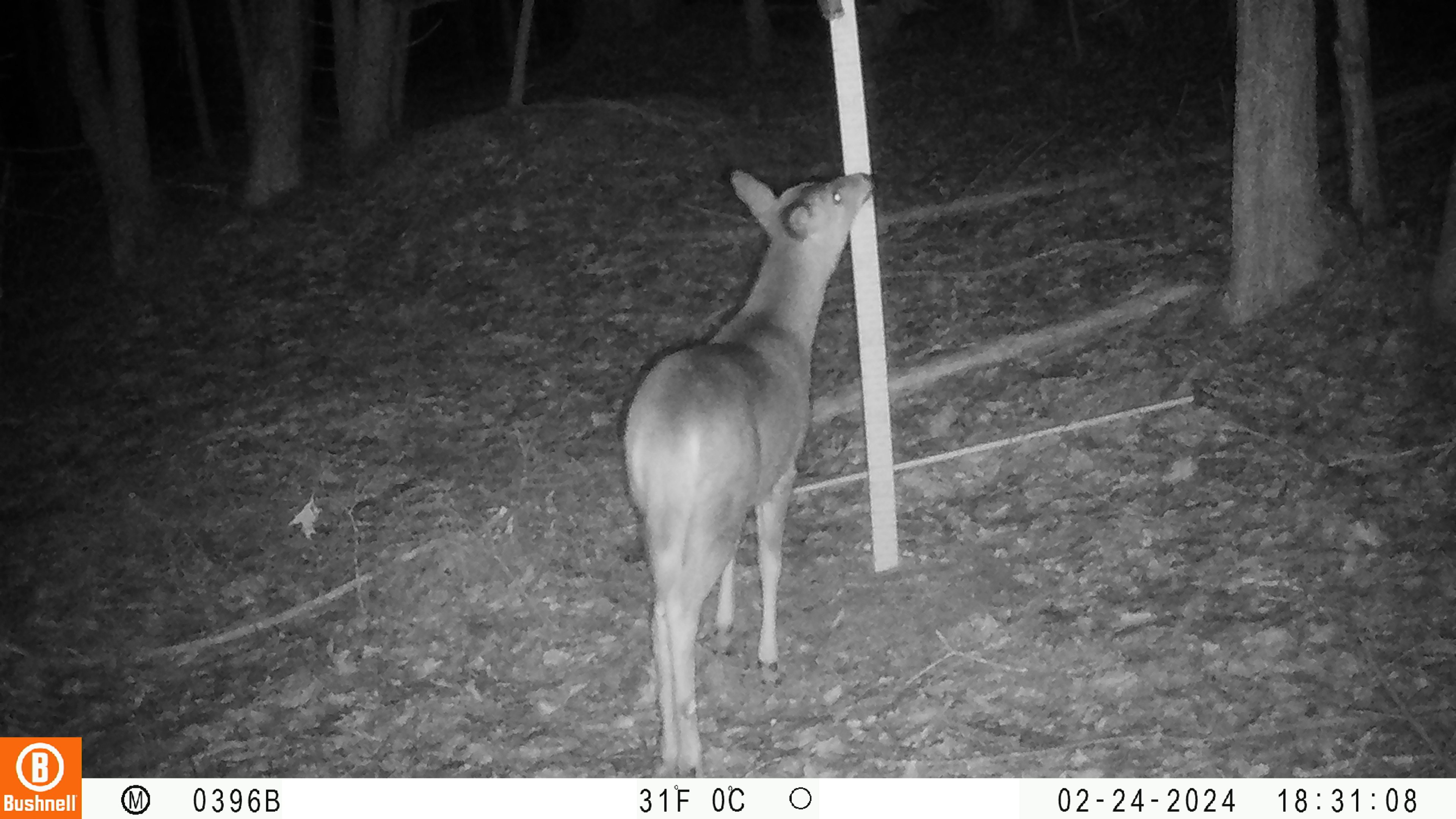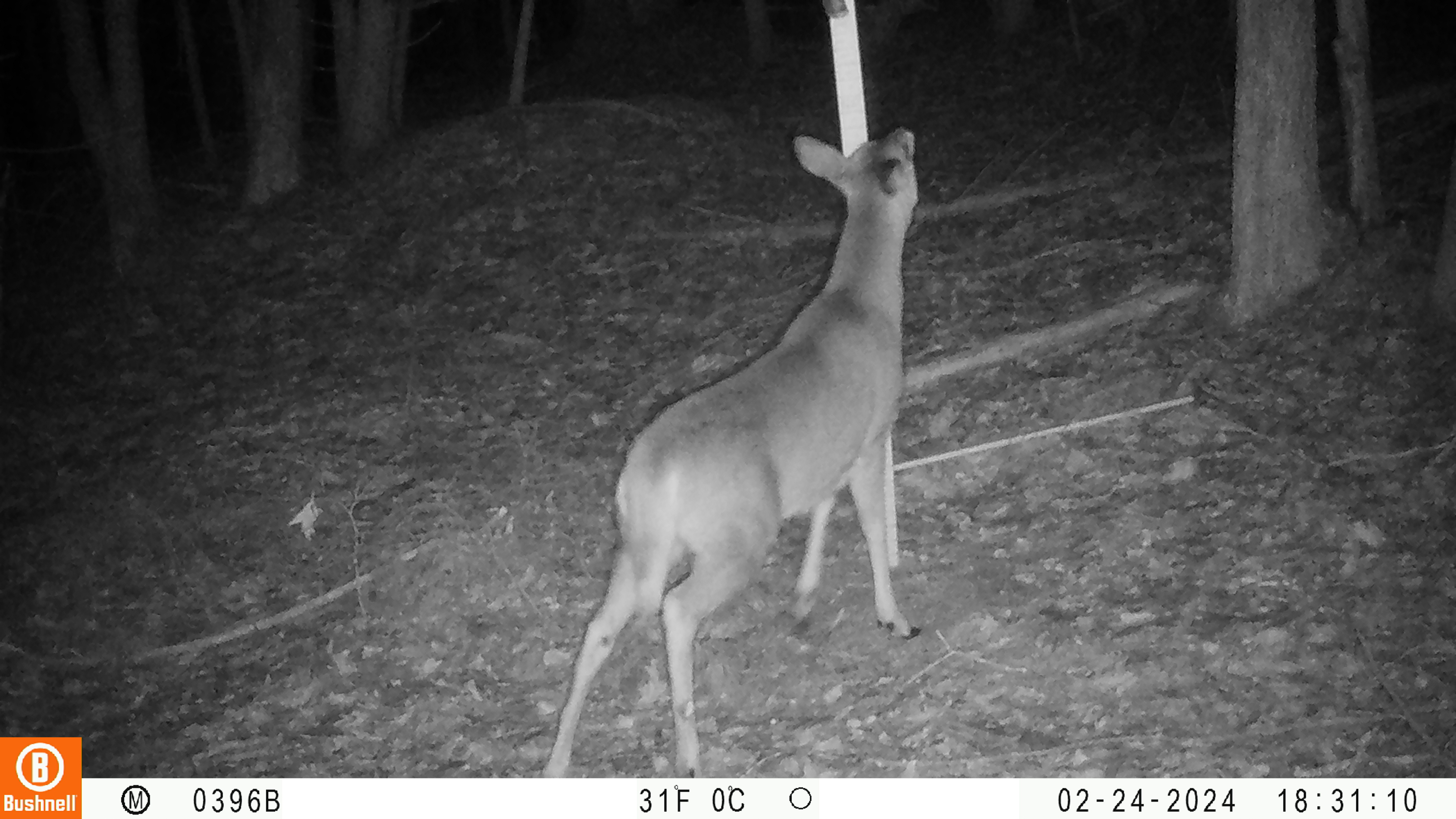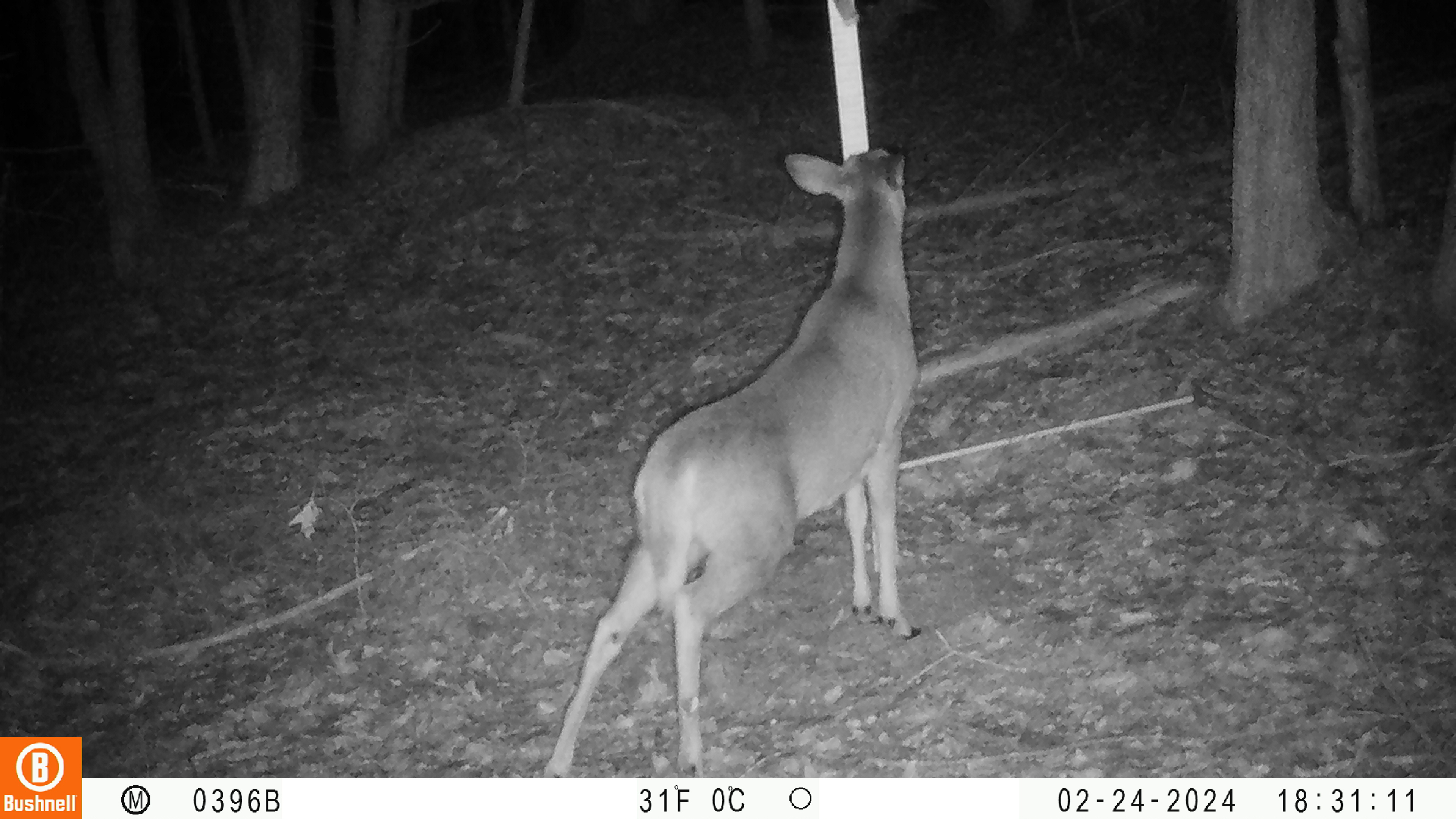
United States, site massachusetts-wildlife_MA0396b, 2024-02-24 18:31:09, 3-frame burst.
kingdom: Animalia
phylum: Chordata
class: Mammalia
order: Artiodactyla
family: Cervidae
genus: Odocoileus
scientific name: Odocoileus virginianus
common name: white-tailed deer